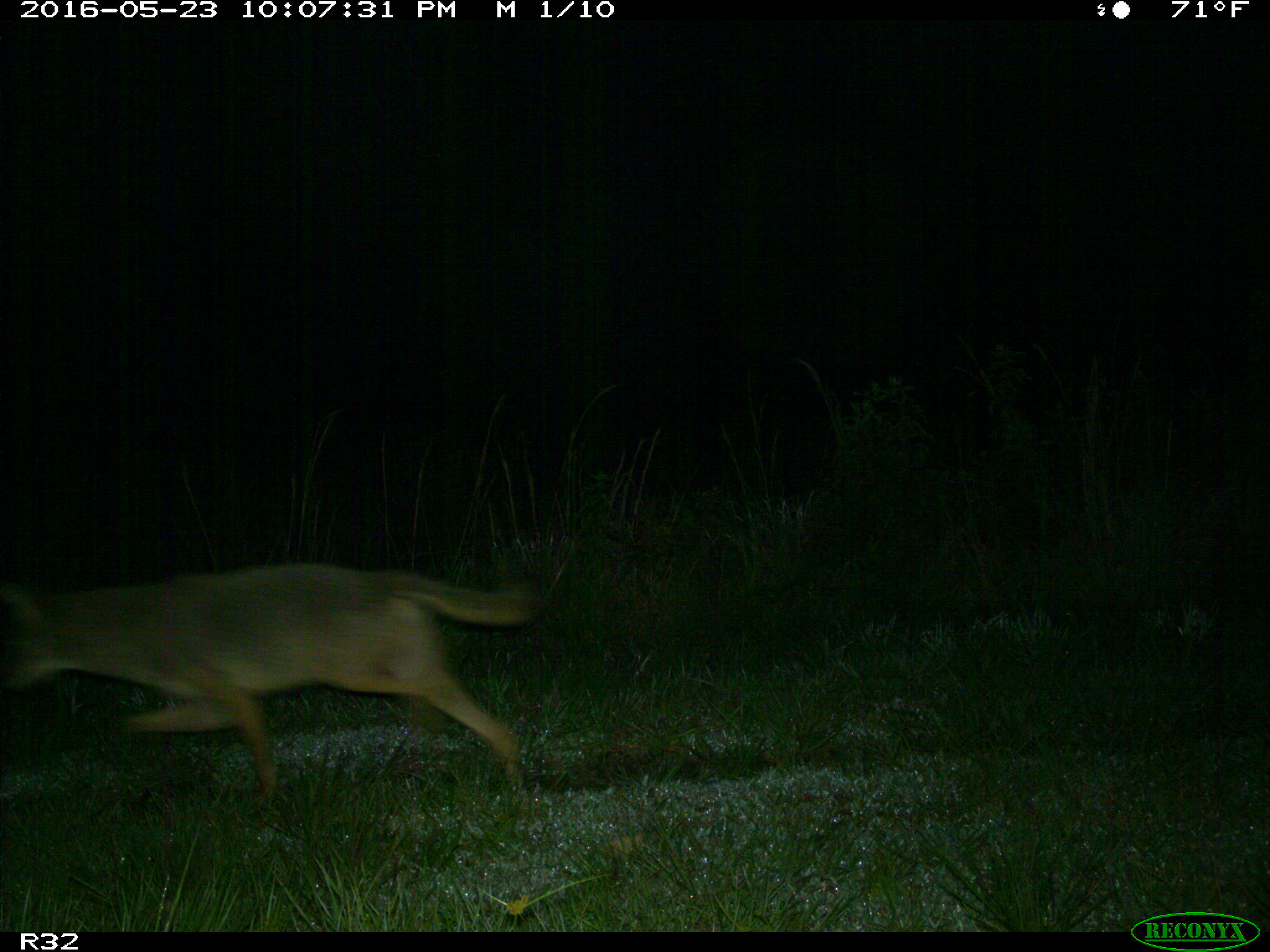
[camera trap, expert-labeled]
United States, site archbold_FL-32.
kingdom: Animalia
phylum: Chordata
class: Mammalia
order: Carnivora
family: Canidae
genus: Canis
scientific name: Canis latrans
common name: coyote